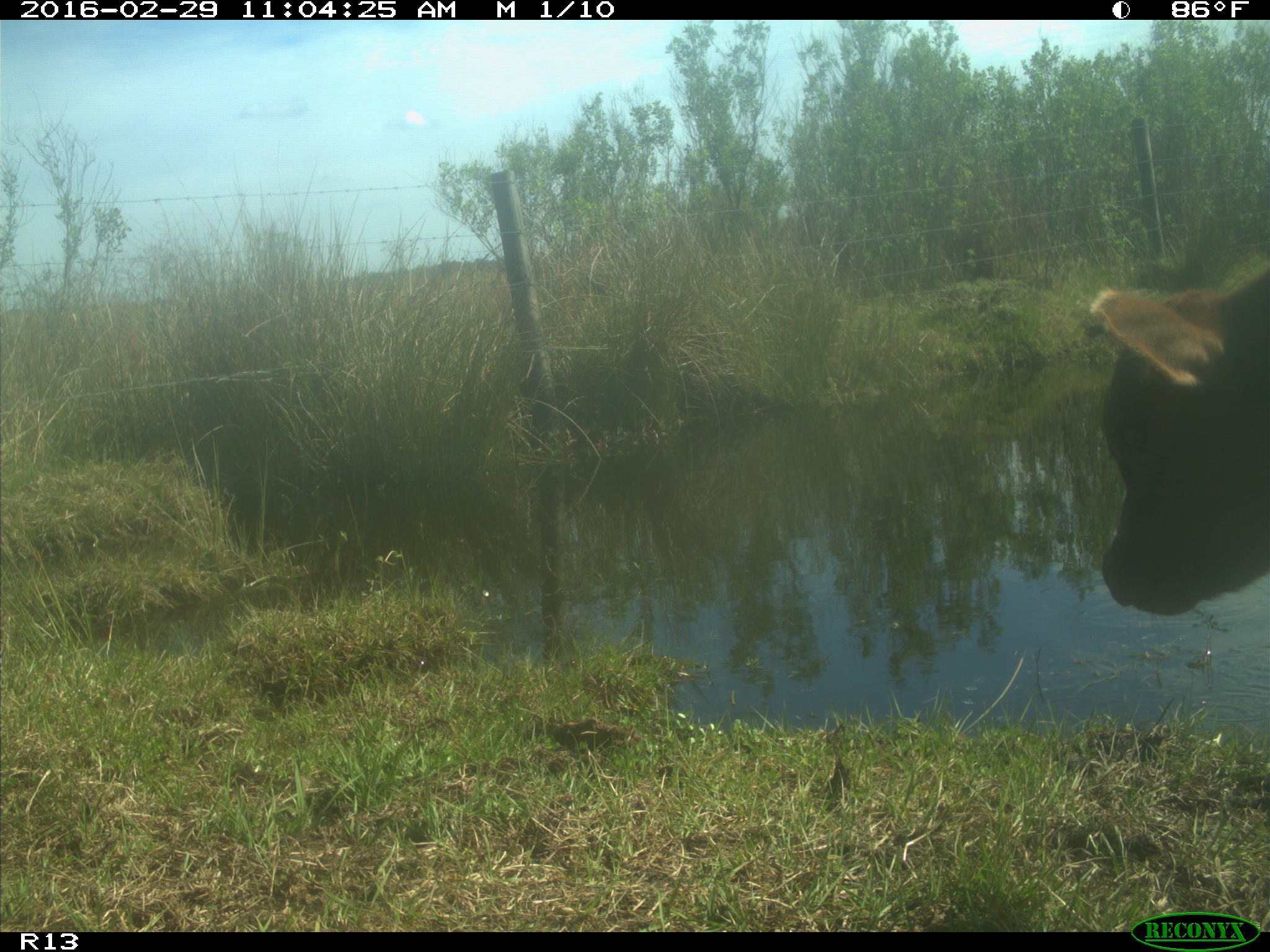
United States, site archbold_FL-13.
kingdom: Animalia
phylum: Chordata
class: Mammalia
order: Artiodactyla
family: Bovidae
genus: Bos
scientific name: Bos taurus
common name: domestic cow